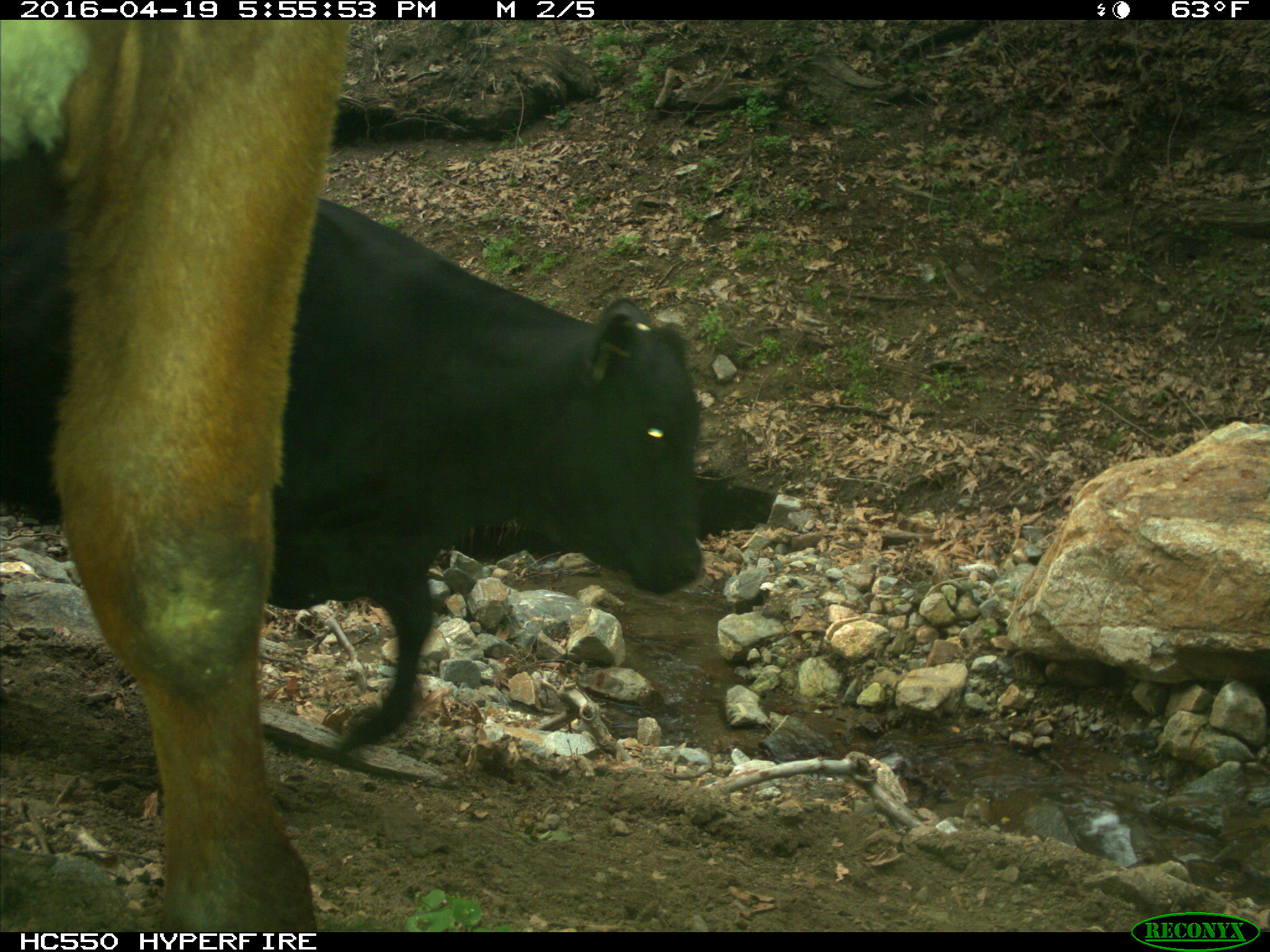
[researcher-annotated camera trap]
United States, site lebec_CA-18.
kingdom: Animalia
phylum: Chordata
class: Mammalia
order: Artiodactyla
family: Bovidae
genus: Bos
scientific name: Bos taurus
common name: domestic cow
Bos taurus (domestic cow).